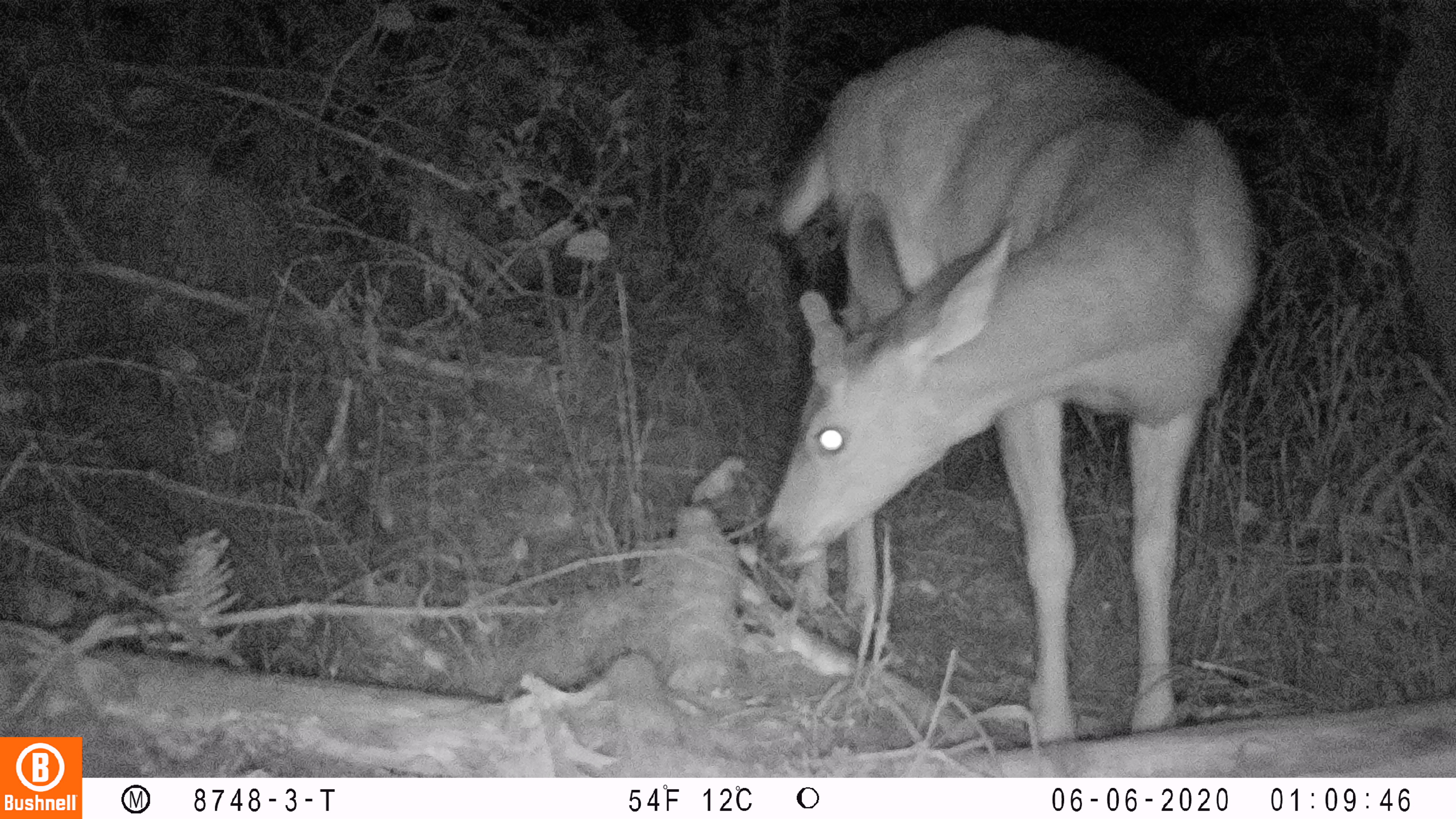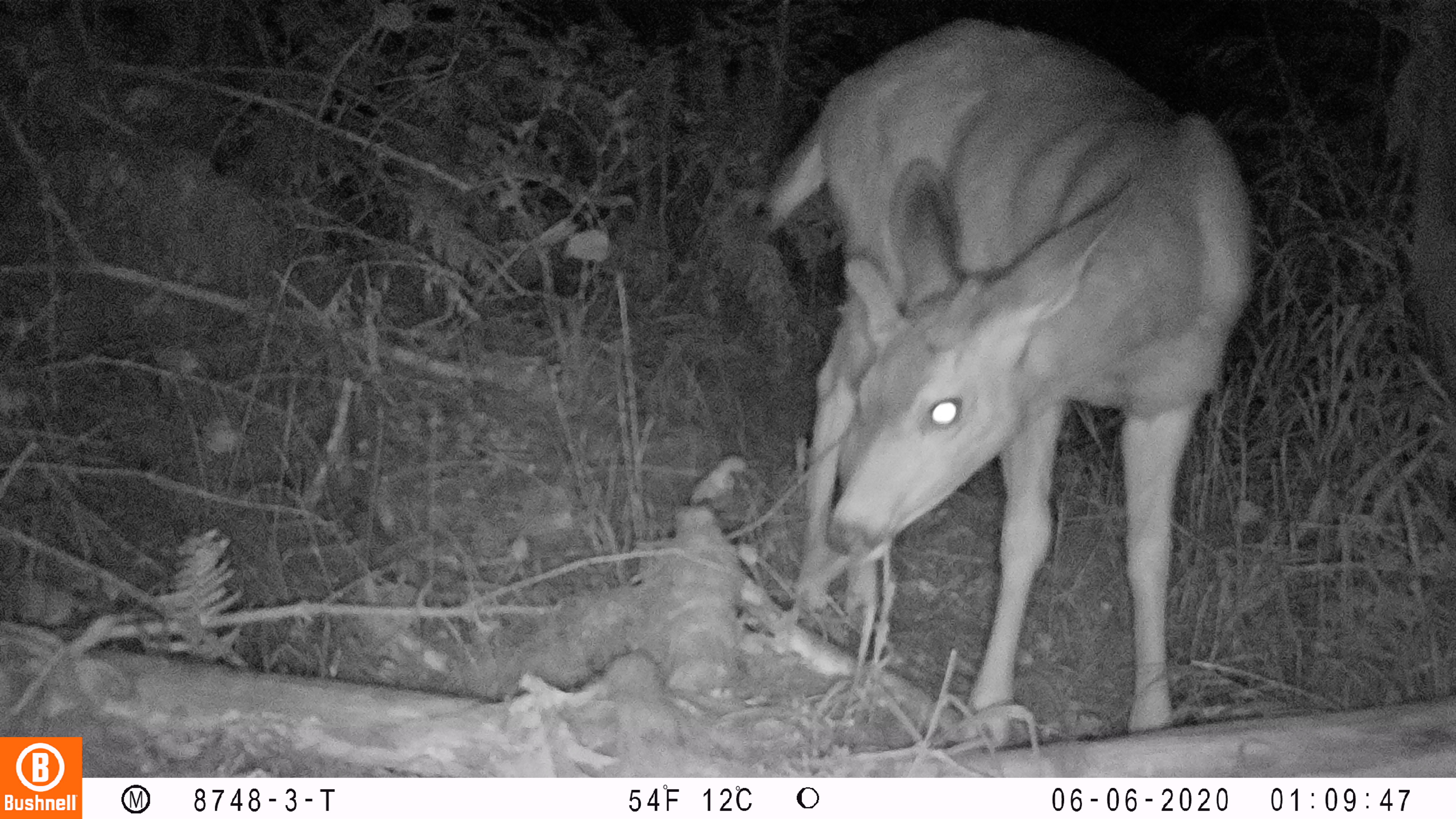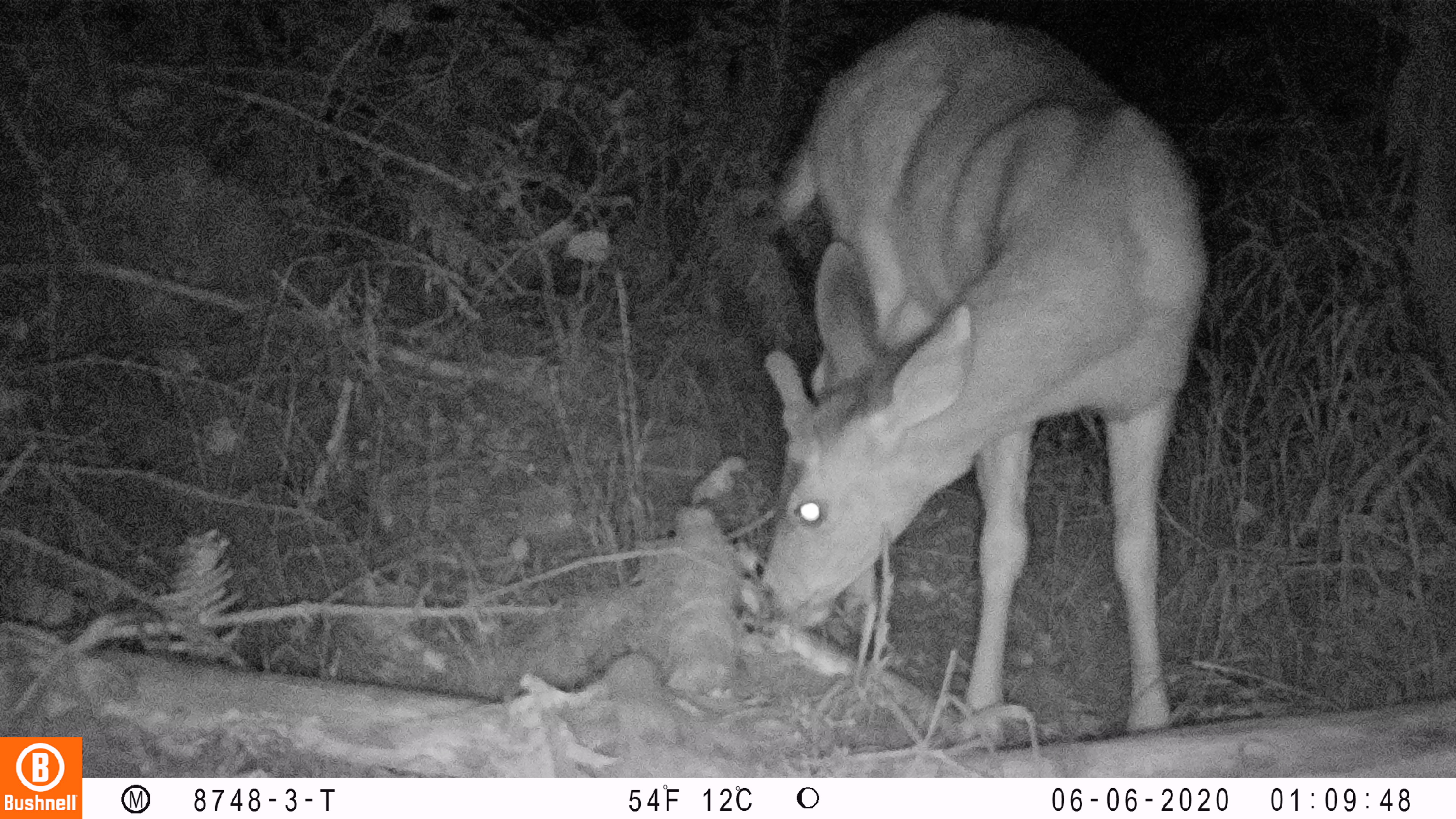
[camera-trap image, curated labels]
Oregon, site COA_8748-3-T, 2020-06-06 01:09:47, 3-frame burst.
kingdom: Animalia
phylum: Chordata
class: Mammalia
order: Artiodactyla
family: Cervidae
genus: Odocoileus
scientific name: Odocoileus hemionus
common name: black-tailed deer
Black-tailed deer (Odocoileus hemionus).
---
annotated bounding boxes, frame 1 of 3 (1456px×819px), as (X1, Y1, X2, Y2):
black-tailed deer: (751, 0, 1282, 734)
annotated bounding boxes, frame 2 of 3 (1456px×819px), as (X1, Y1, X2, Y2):
black-tailed deer: (751, 0, 1259, 738)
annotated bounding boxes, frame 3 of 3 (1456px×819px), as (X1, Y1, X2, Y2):
black-tailed deer: (749, 6, 1214, 736)